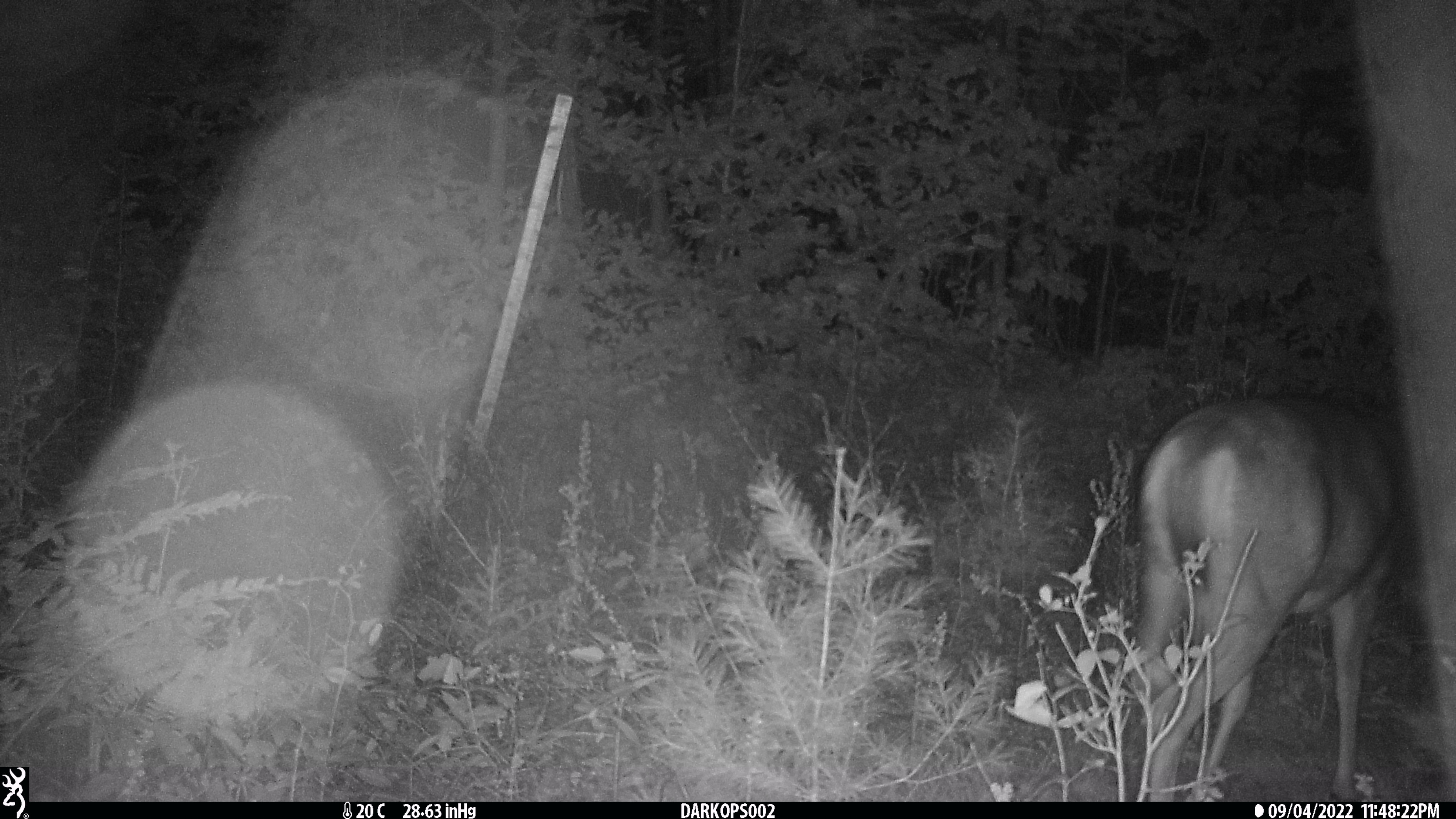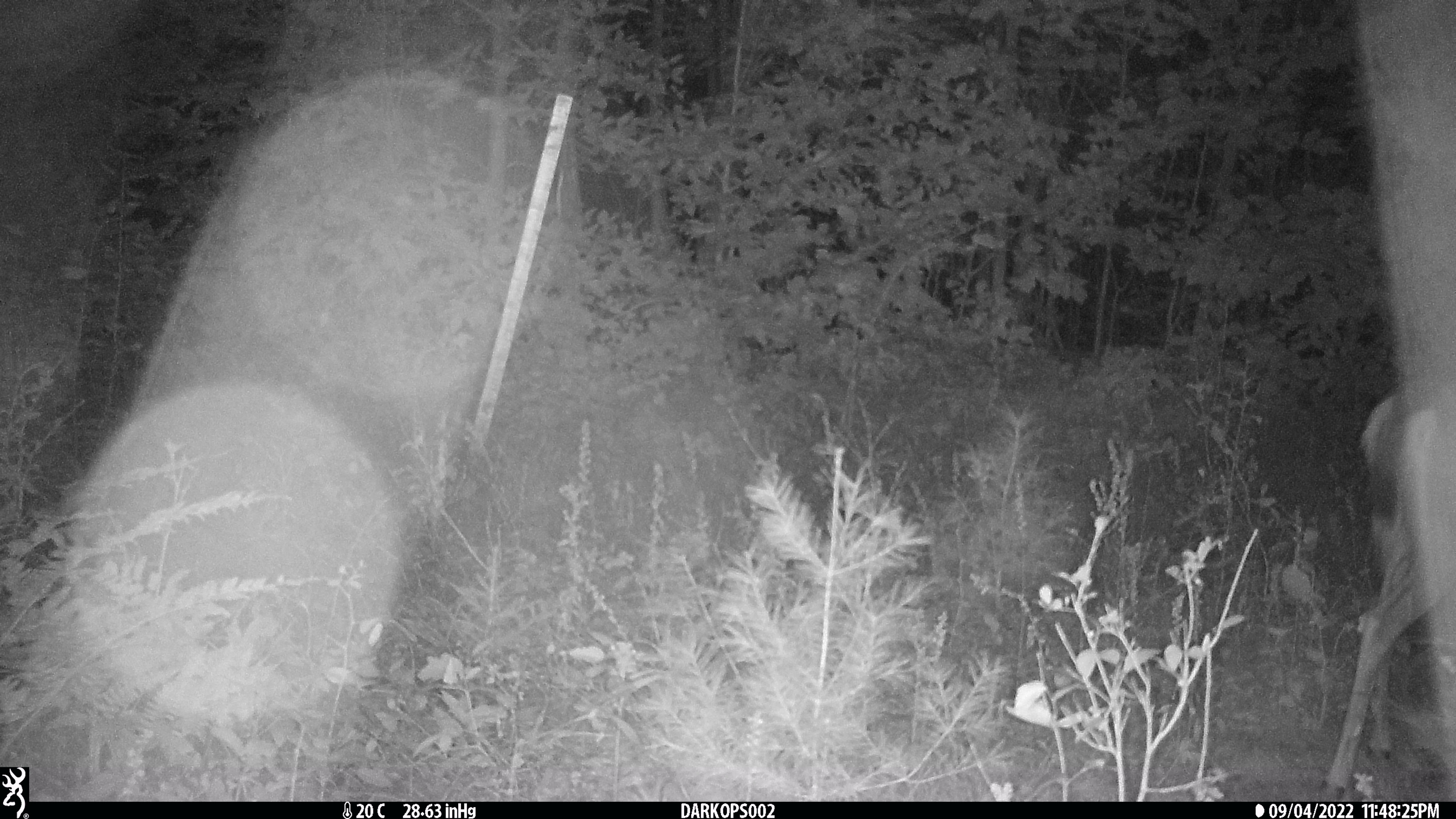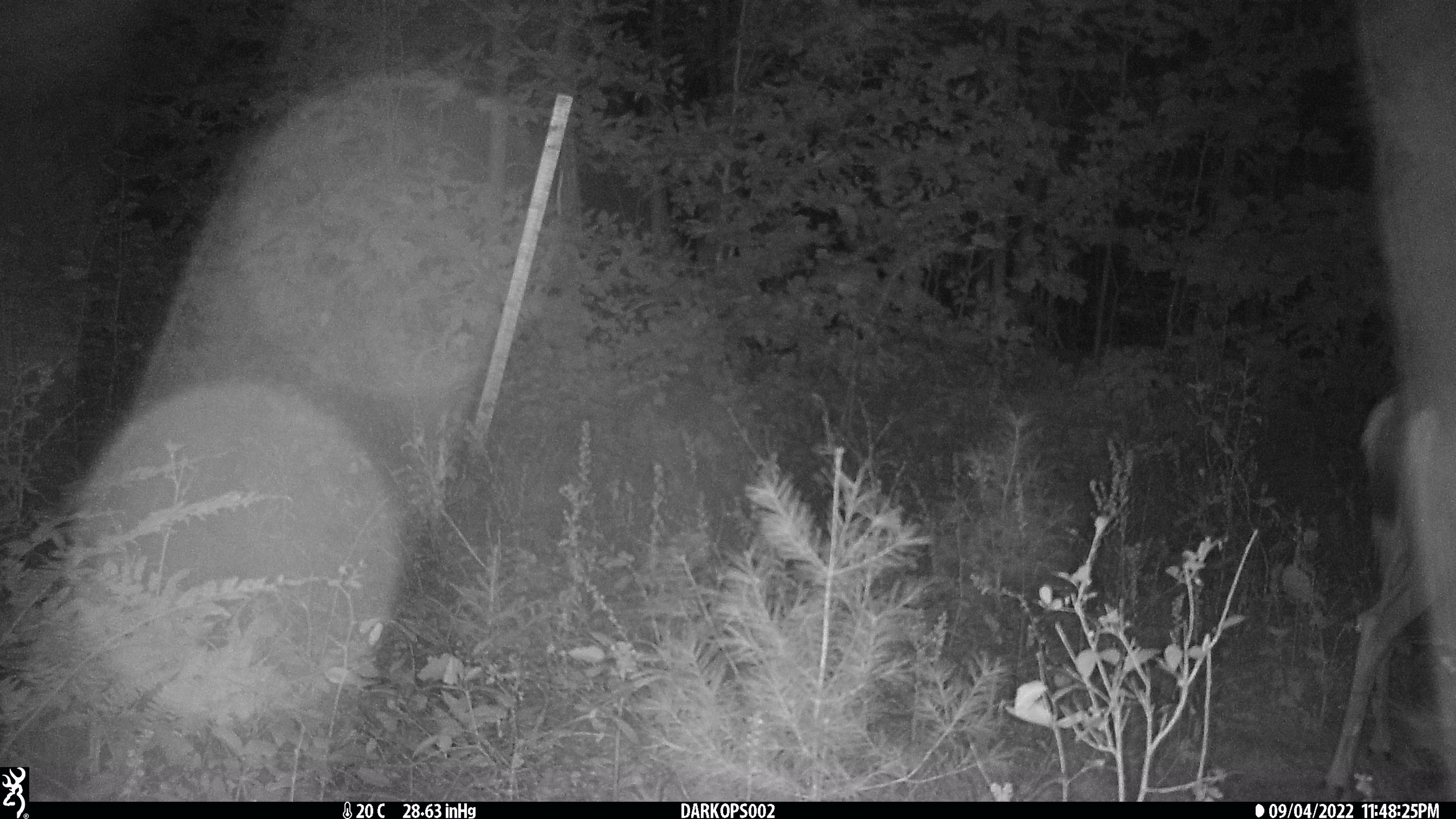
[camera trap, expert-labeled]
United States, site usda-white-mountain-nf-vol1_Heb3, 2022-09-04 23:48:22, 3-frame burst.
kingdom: Animalia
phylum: Chordata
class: Mammalia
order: Artiodactyla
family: Cervidae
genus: Odocoileus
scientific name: Odocoileus virginianus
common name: white-tailed deer